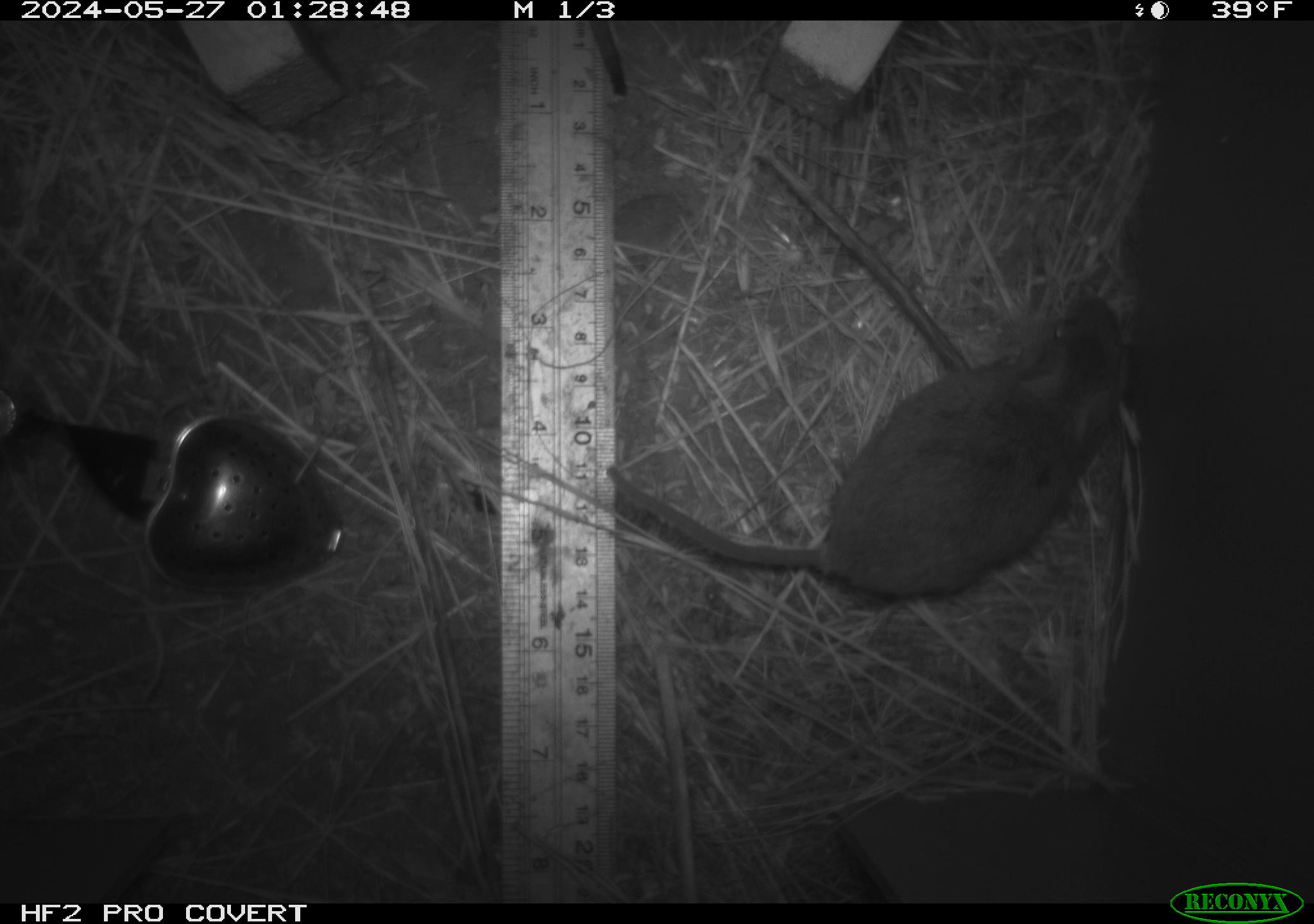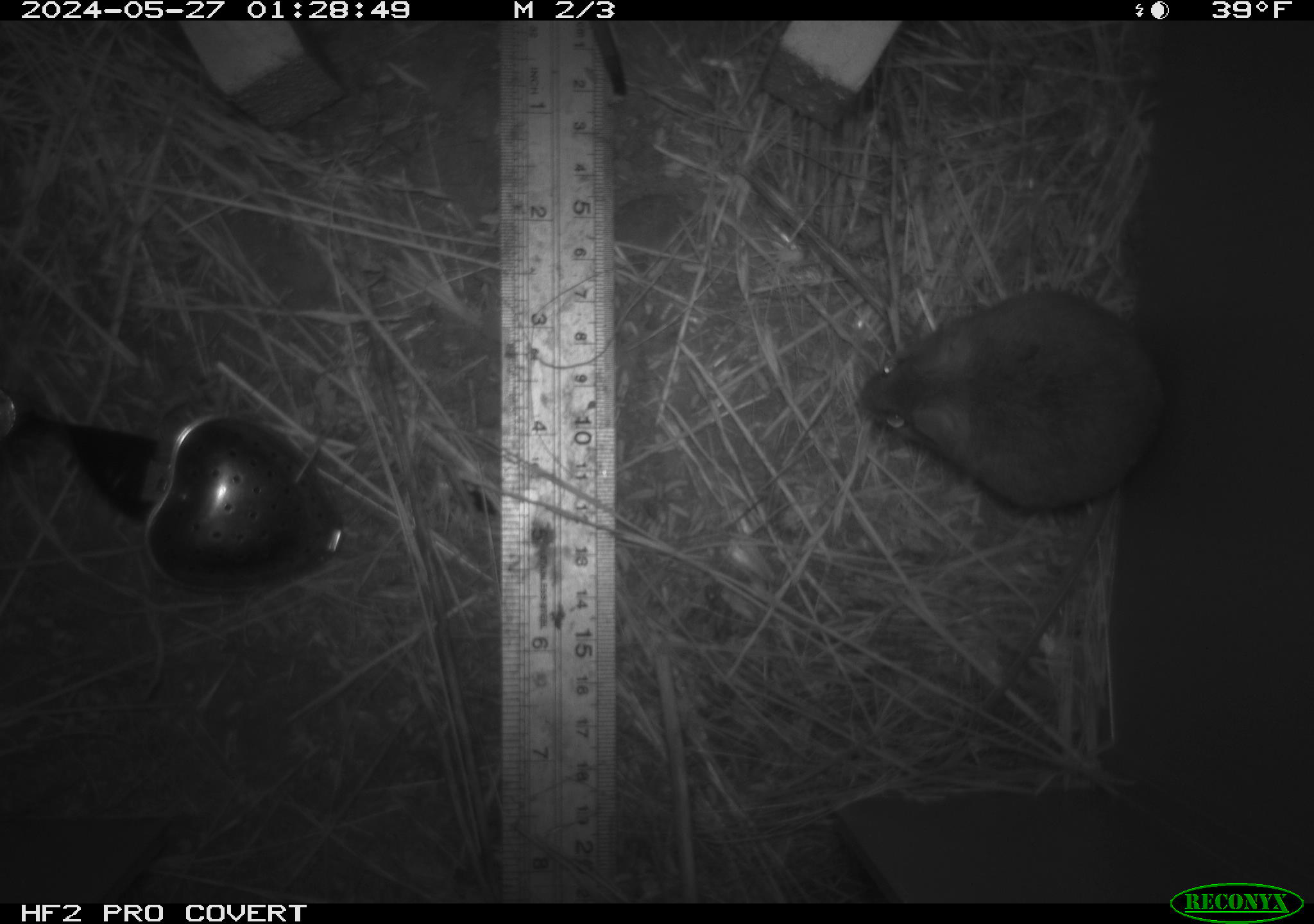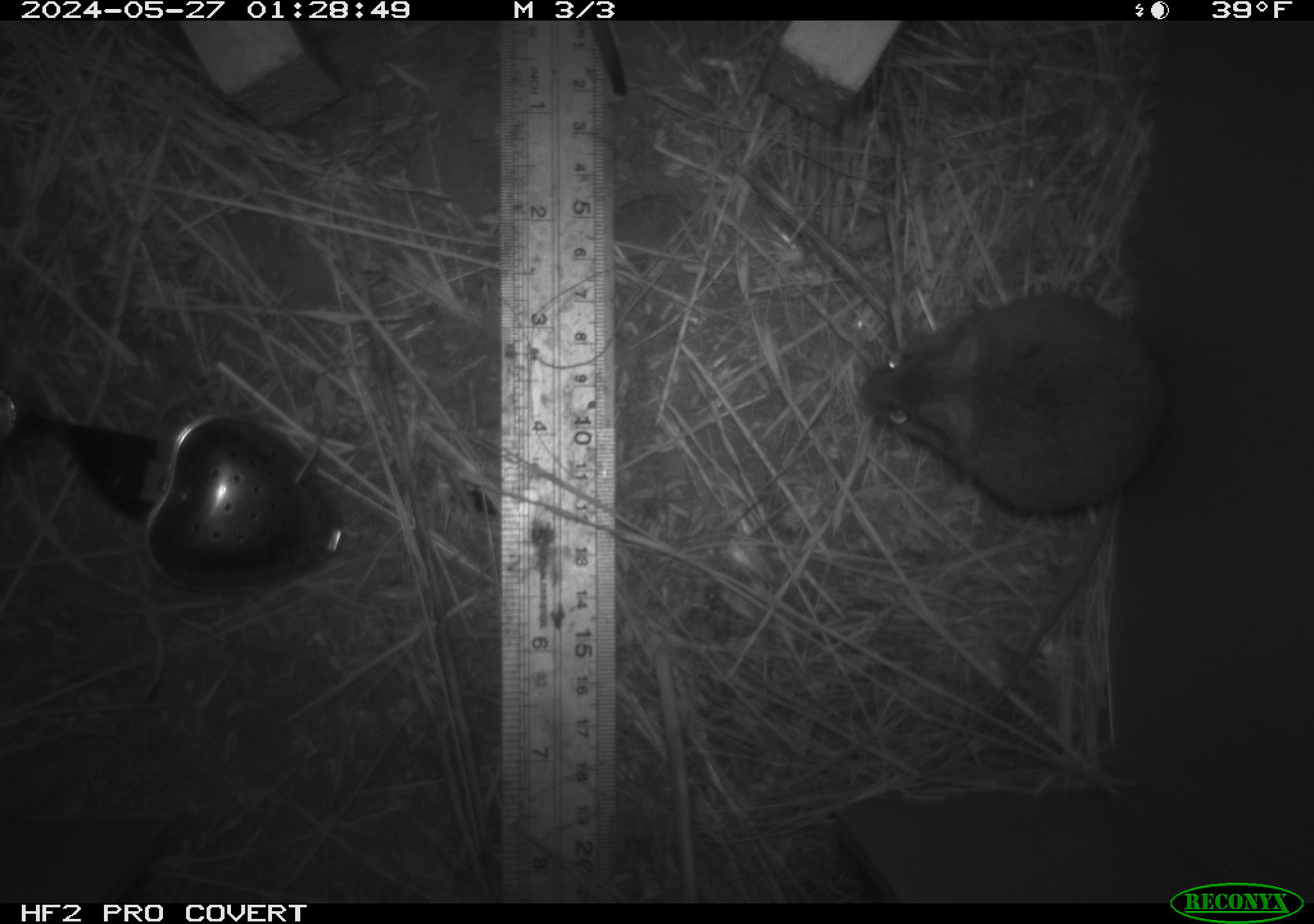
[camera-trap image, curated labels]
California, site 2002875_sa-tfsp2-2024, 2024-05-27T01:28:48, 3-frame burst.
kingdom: Animalia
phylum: Chordata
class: Mammalia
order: Rodentia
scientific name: Rodentia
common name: mouse species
Mouse species (Rodentia).